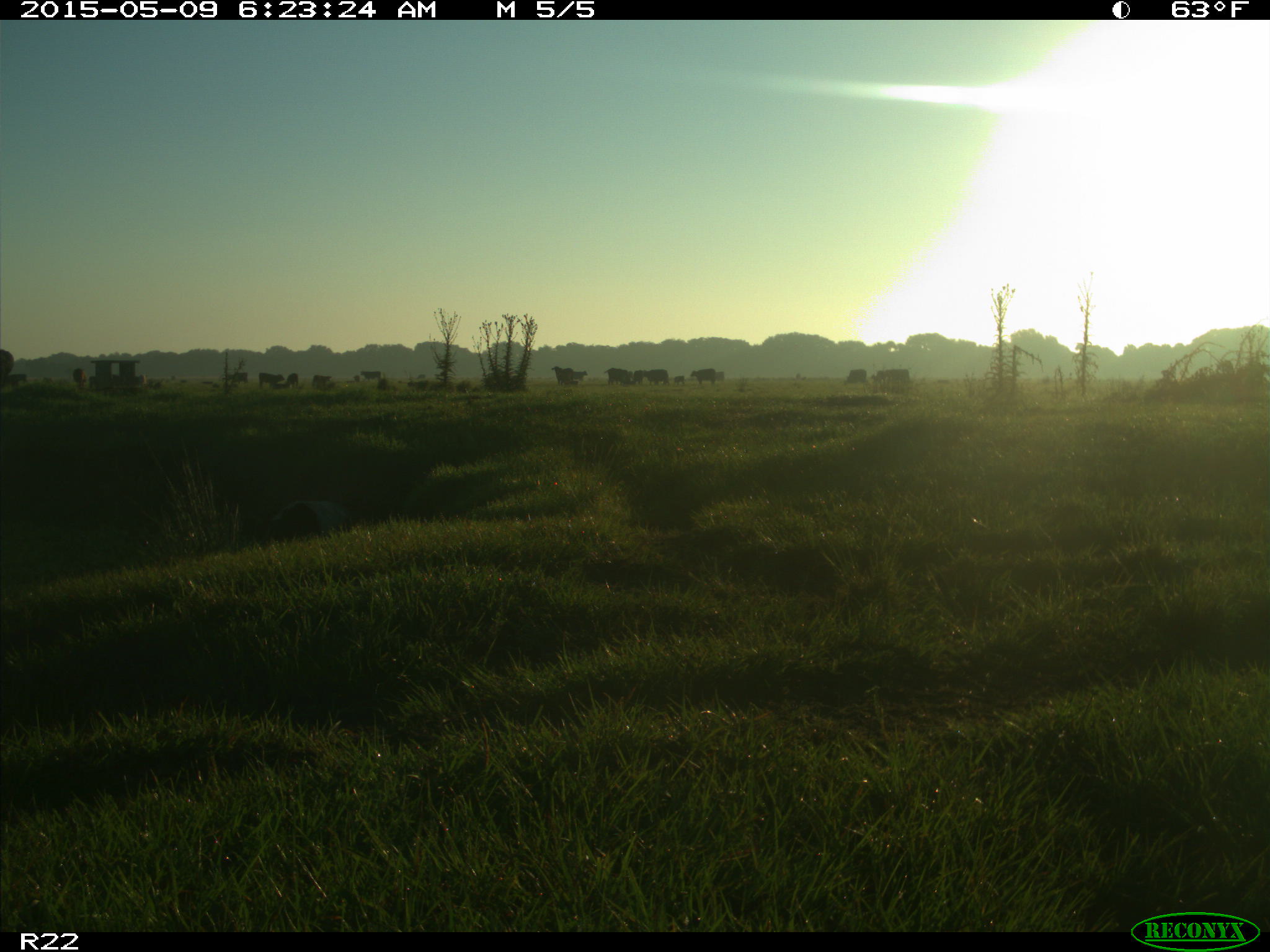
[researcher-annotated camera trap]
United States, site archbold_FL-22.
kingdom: Animalia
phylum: Chordata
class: Mammalia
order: Artiodactyla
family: Bovidae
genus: Bos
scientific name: Bos taurus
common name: domestic cow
Bos taurus (domestic cow).